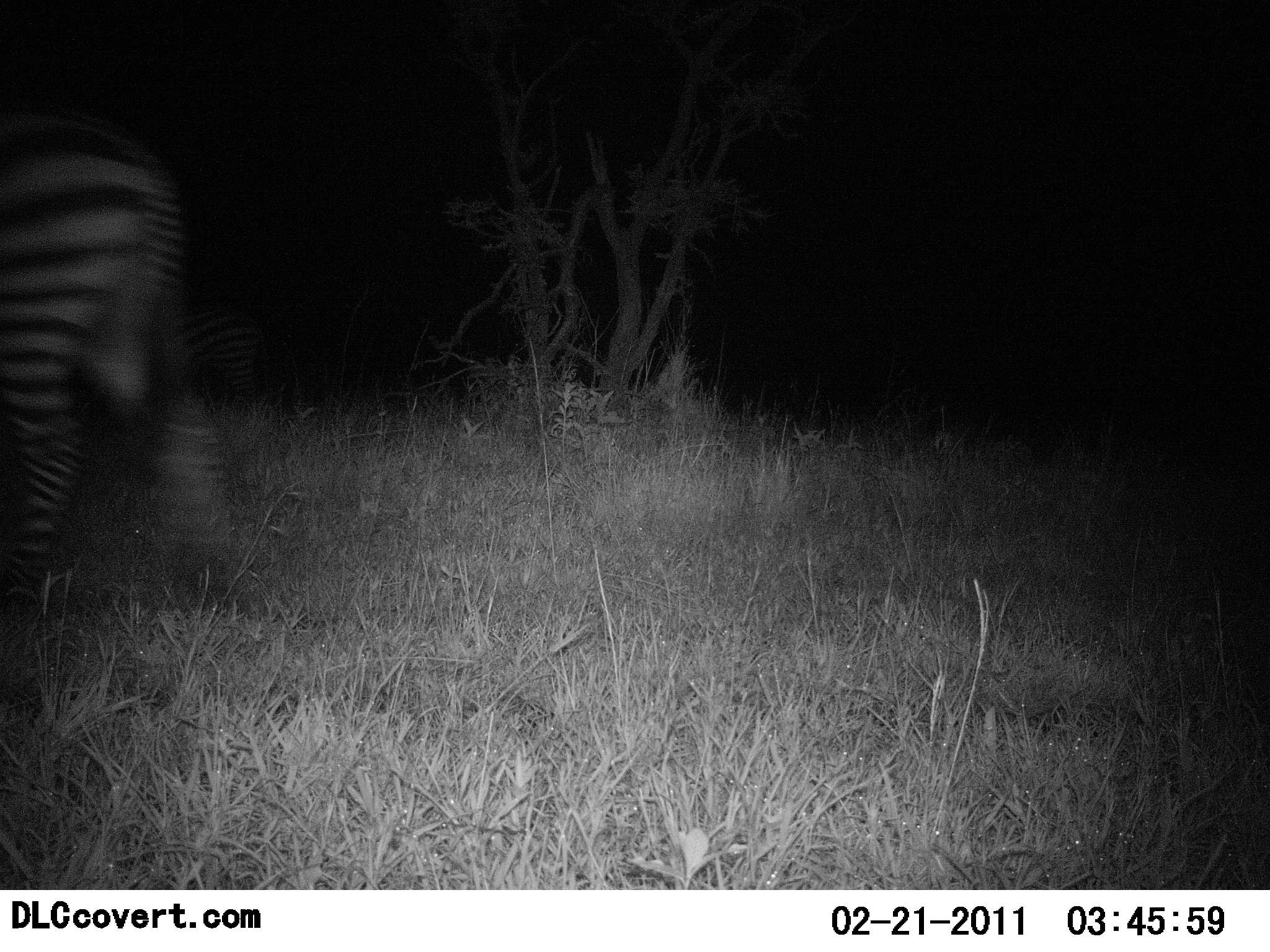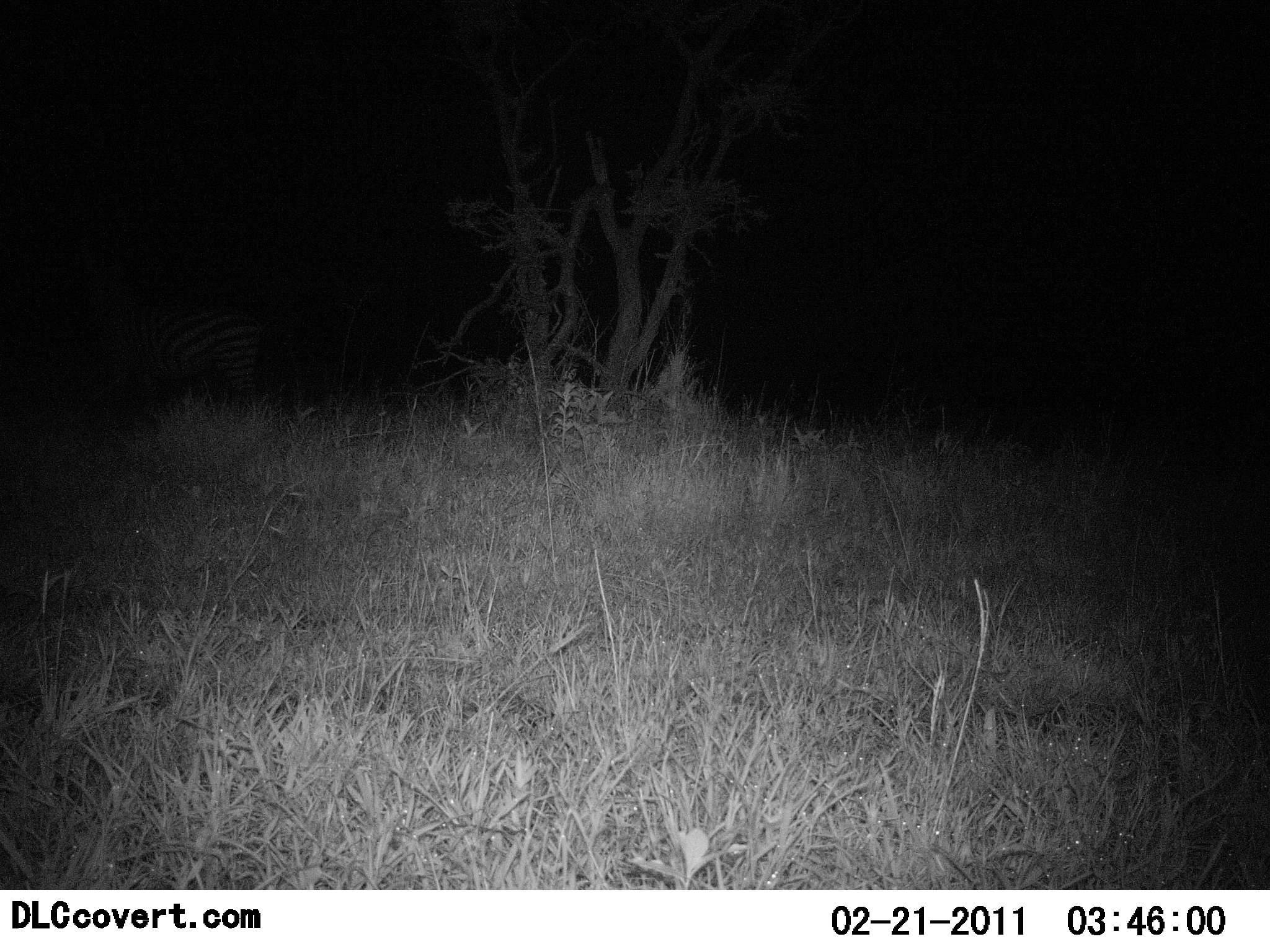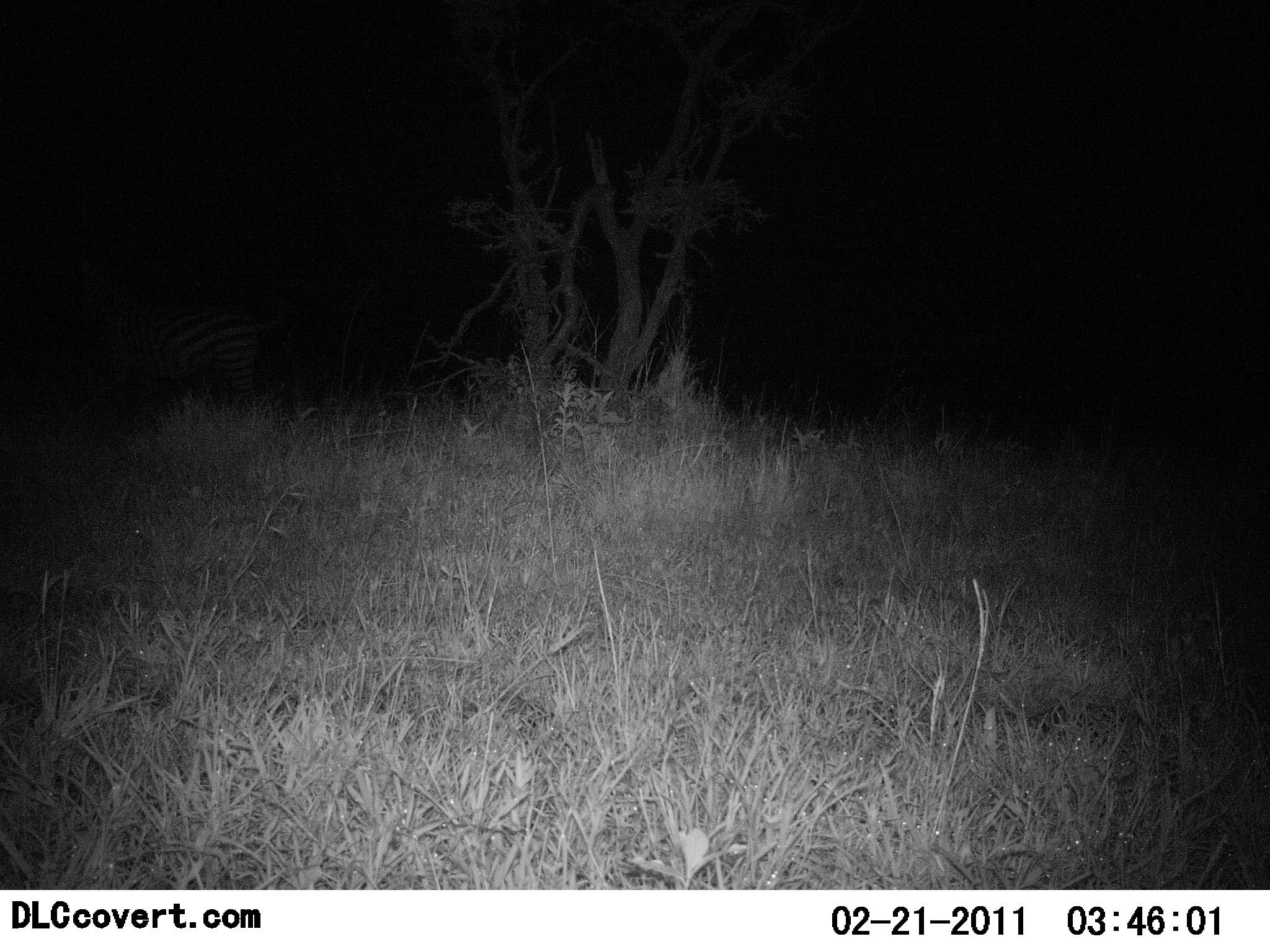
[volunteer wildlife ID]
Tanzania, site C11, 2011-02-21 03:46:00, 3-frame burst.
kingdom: Animalia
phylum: Chordata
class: Mammalia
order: Perissodactyla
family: Equidae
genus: Equus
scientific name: Equus quagga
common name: plains zebra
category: zebra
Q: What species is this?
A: Zebra (plains zebra) (Equus quagga).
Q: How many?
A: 2.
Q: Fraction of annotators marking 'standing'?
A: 40%.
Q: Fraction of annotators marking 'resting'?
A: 0%.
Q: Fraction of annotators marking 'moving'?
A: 100%.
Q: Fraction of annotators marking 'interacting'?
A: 0%.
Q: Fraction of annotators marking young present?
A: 0%.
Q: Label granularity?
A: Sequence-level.